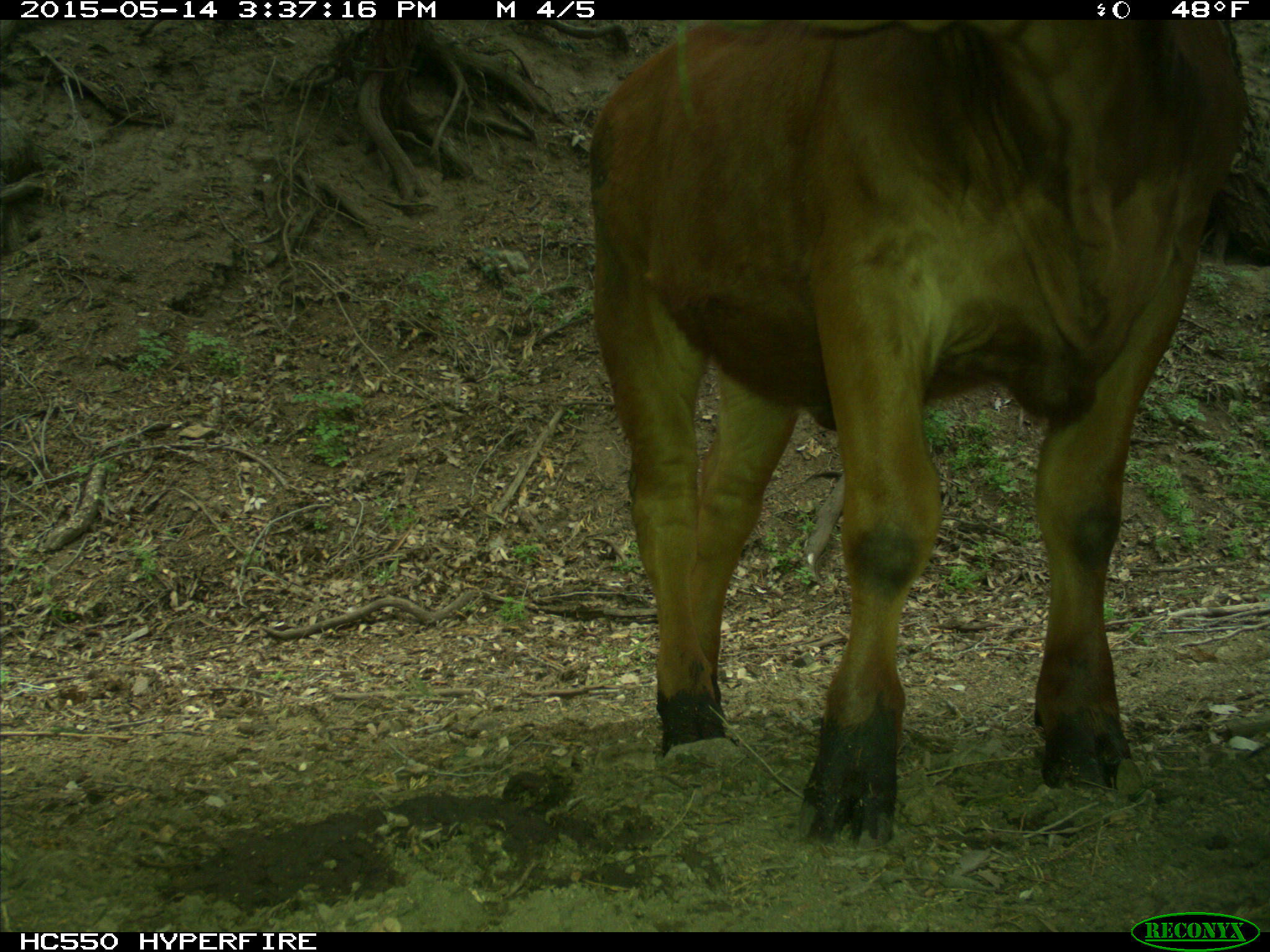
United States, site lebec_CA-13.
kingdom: Animalia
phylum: Chordata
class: Mammalia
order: Artiodactyla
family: Bovidae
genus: Bos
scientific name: Bos taurus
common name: domestic cow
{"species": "Bos taurus (domestic cow)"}